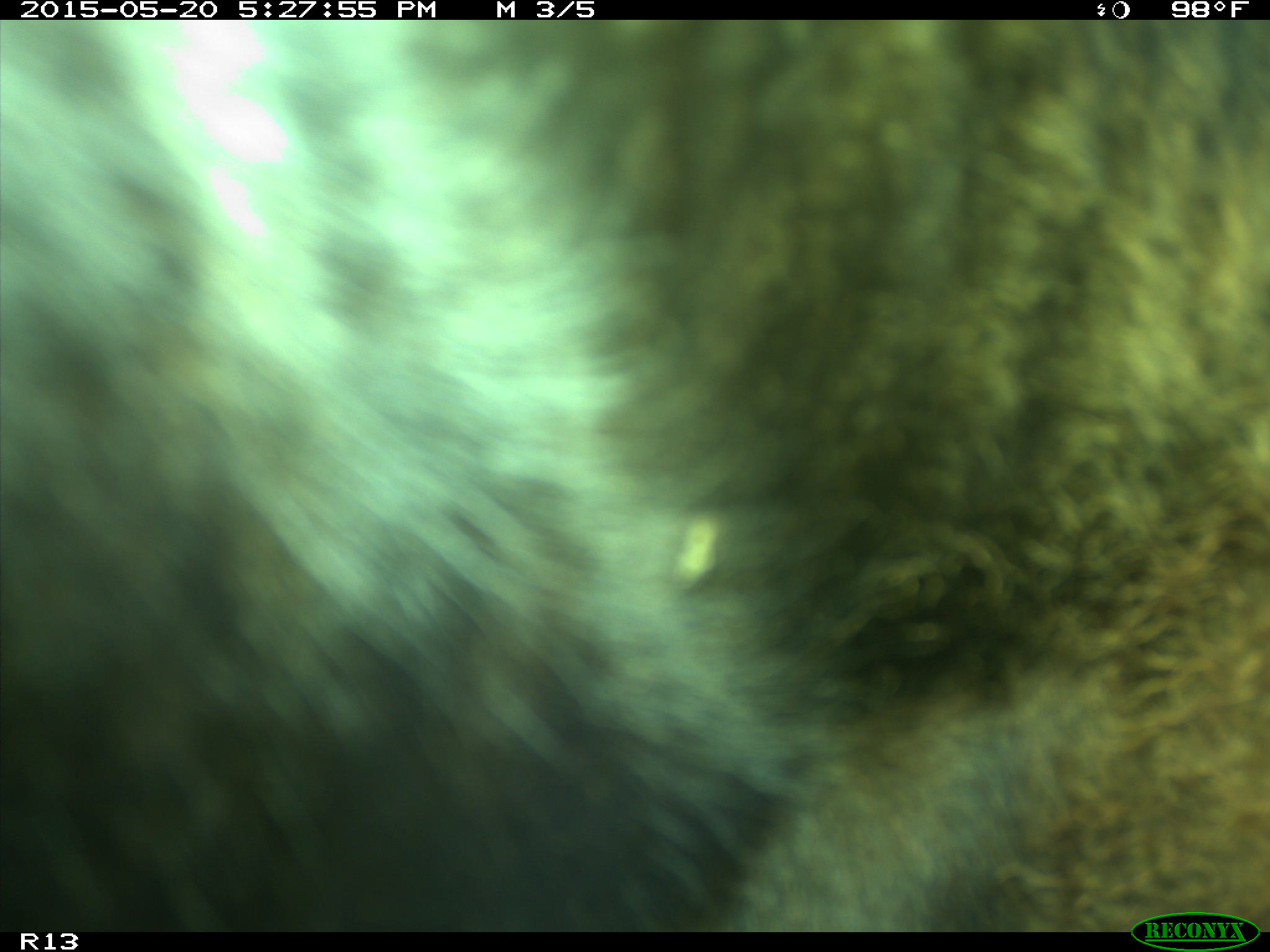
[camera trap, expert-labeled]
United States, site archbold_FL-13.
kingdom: Animalia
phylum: Chordata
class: Mammalia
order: Artiodactyla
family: Bovidae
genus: Bos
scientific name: Bos taurus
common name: domestic cow